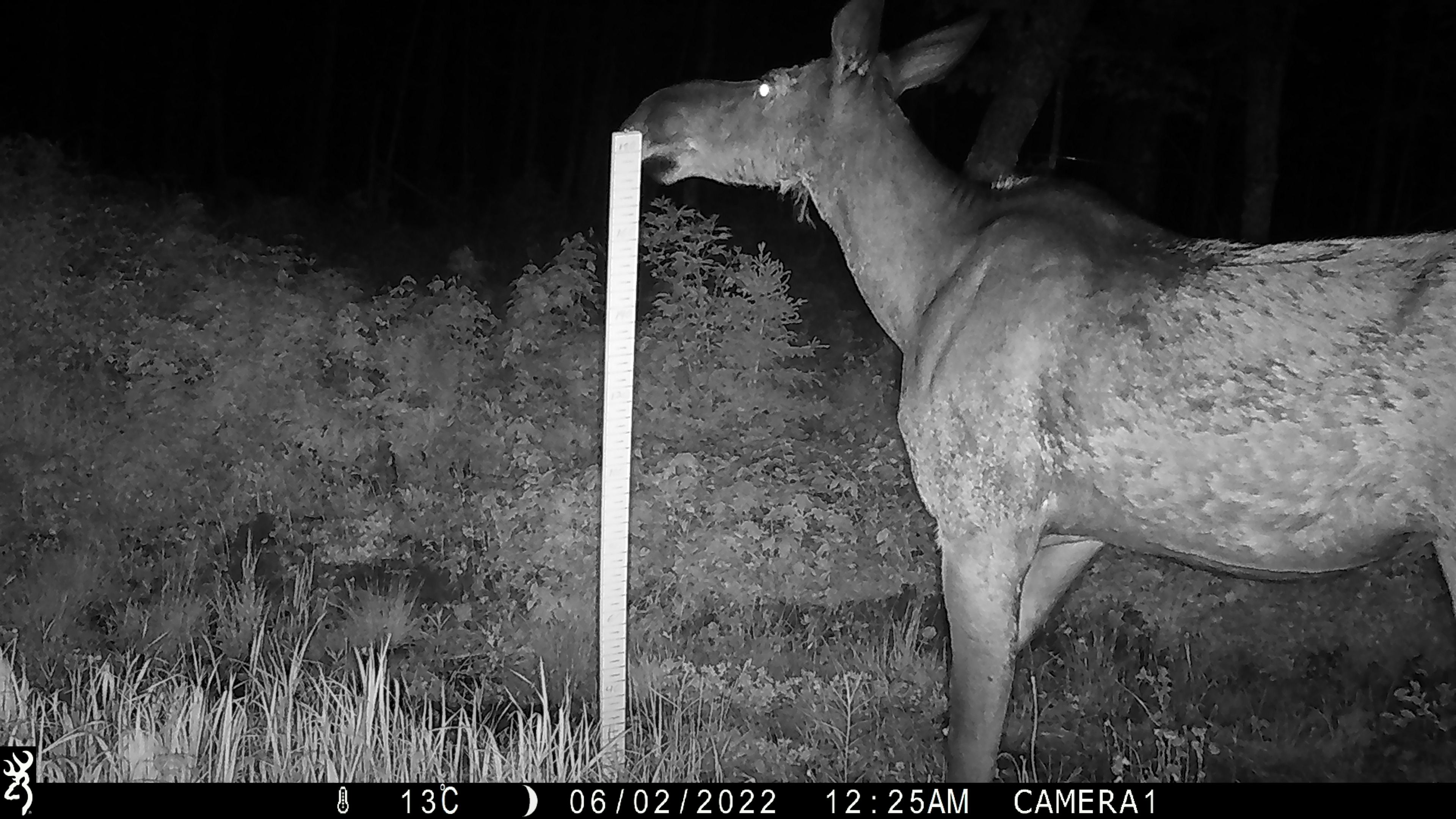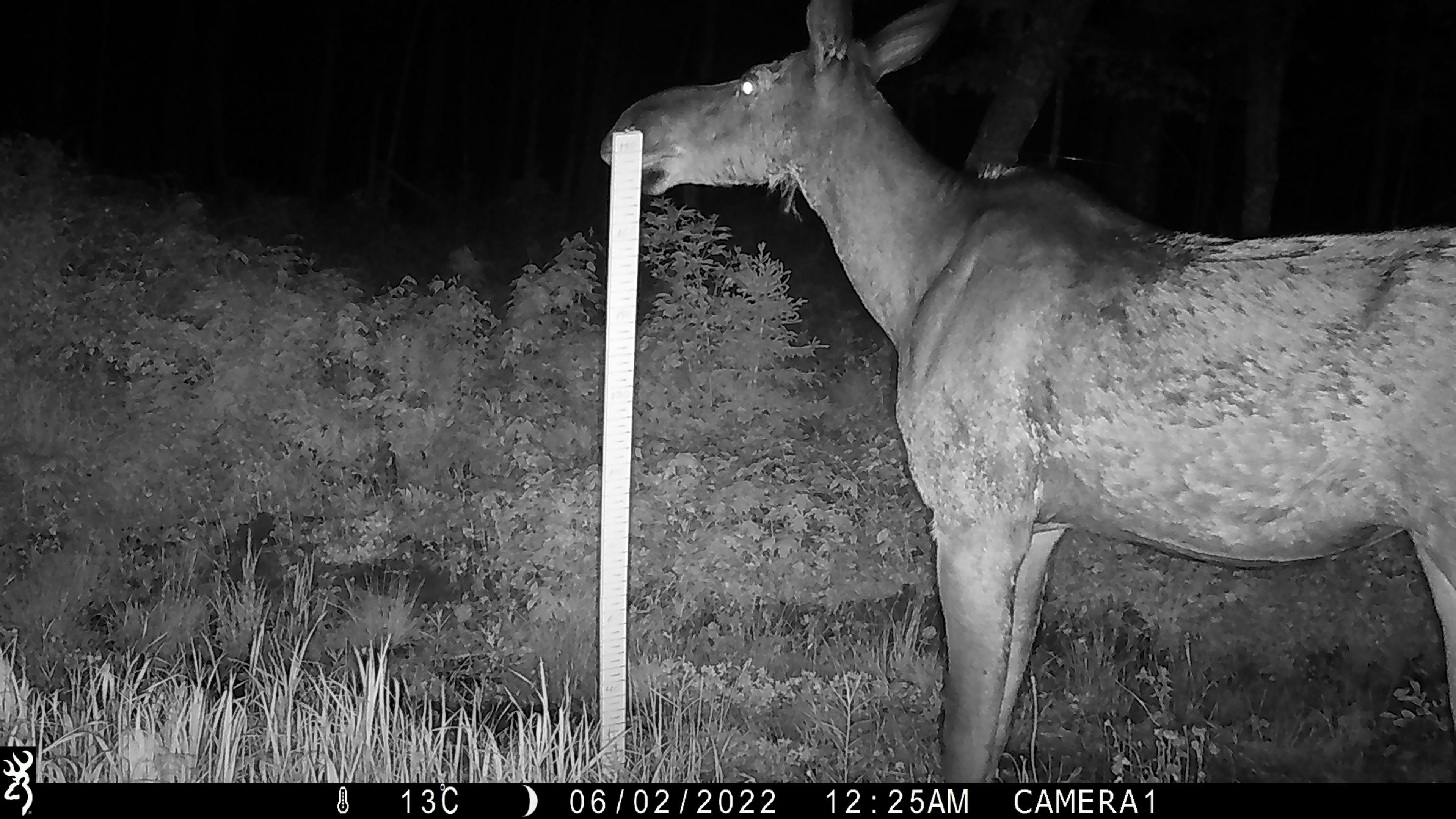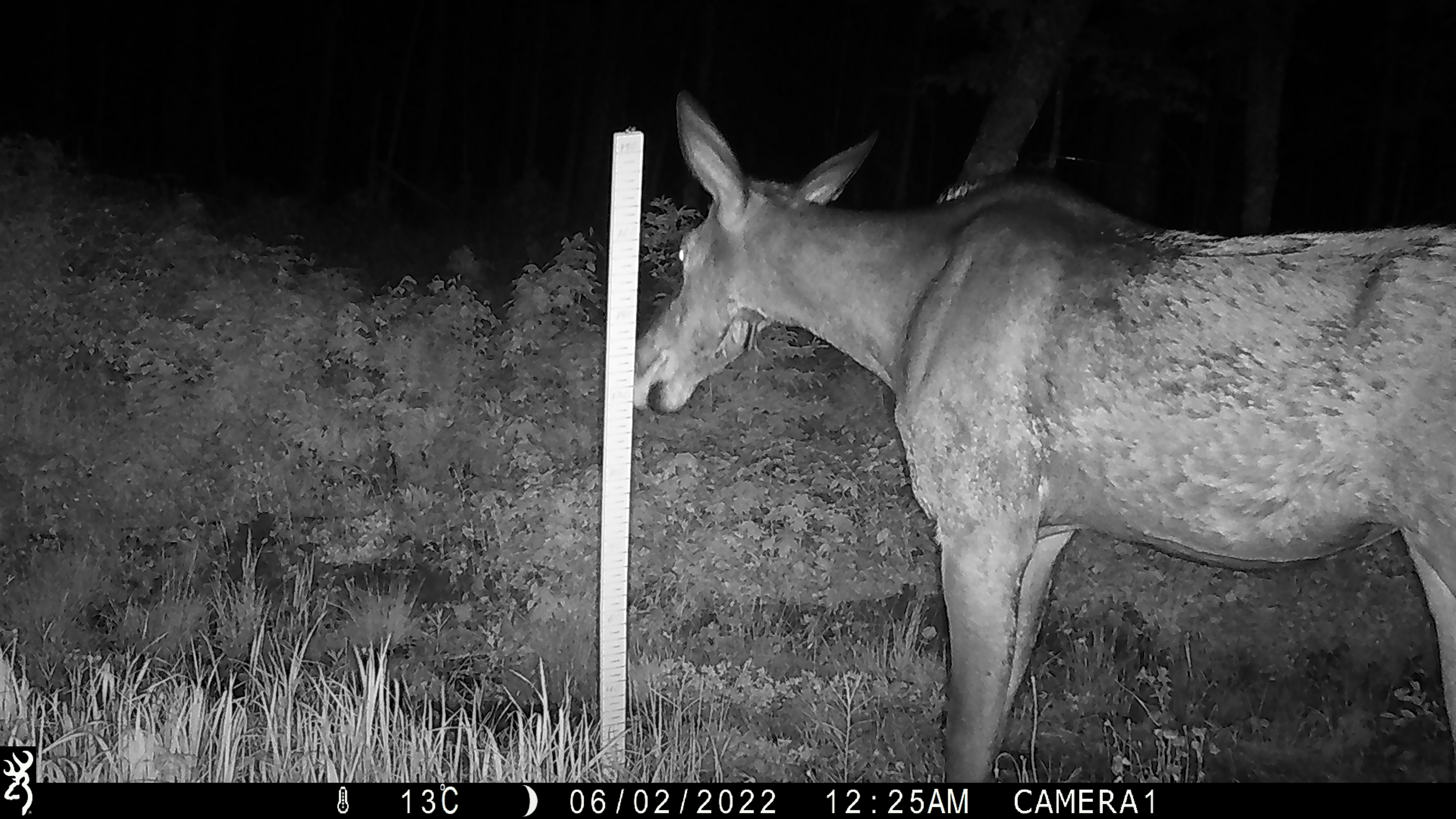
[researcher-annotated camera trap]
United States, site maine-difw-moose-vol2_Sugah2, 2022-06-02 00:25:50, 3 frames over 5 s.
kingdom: Animalia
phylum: Chordata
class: Mammalia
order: Artiodactyla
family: Cervidae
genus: Alces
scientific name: Alces alces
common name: moose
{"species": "moose (Alces alces)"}